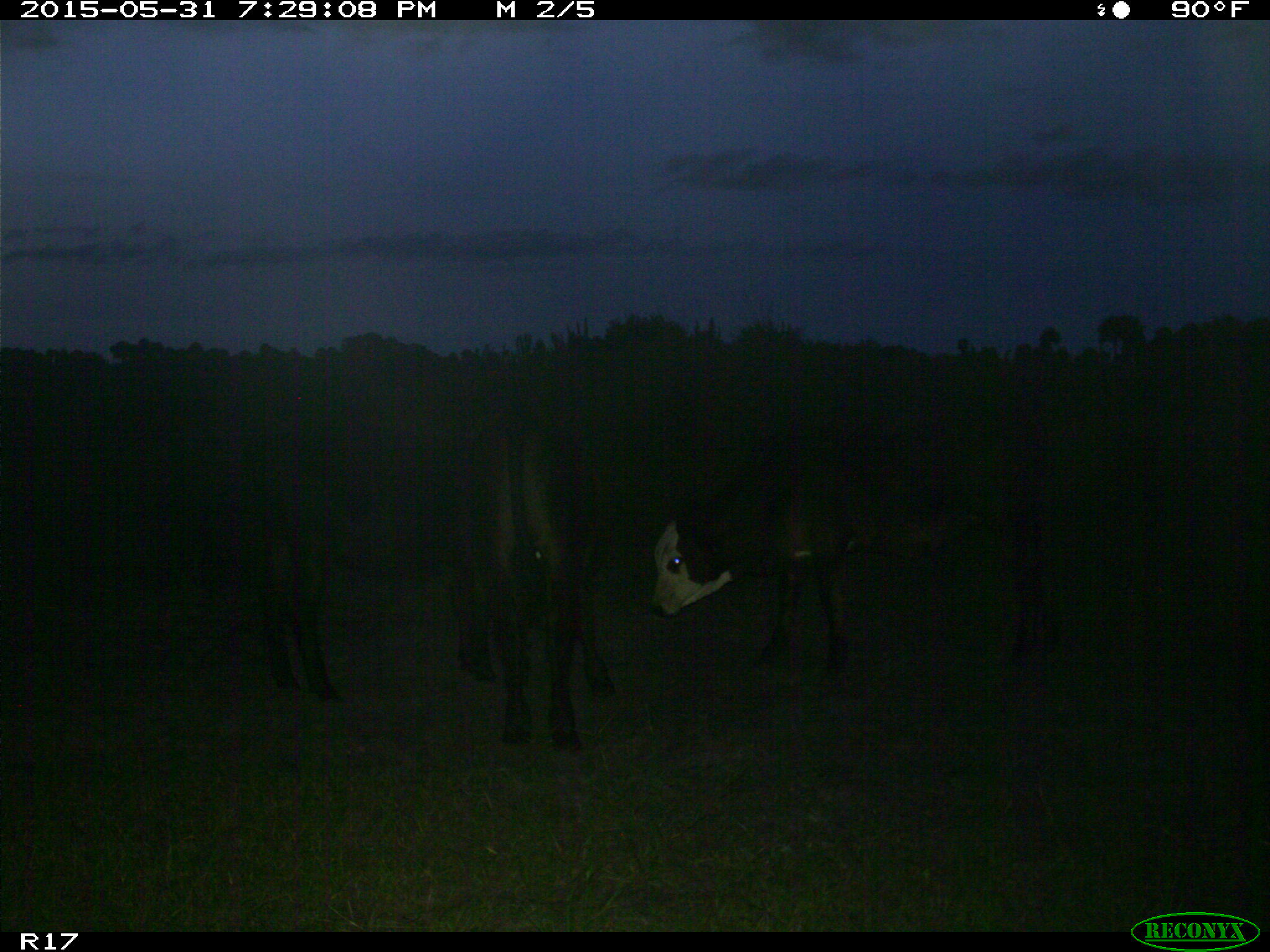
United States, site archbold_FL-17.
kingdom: Animalia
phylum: Chordata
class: Mammalia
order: Artiodactyla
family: Bovidae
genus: Bos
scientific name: Bos taurus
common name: domestic cow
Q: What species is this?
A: Bos taurus (domestic cow).